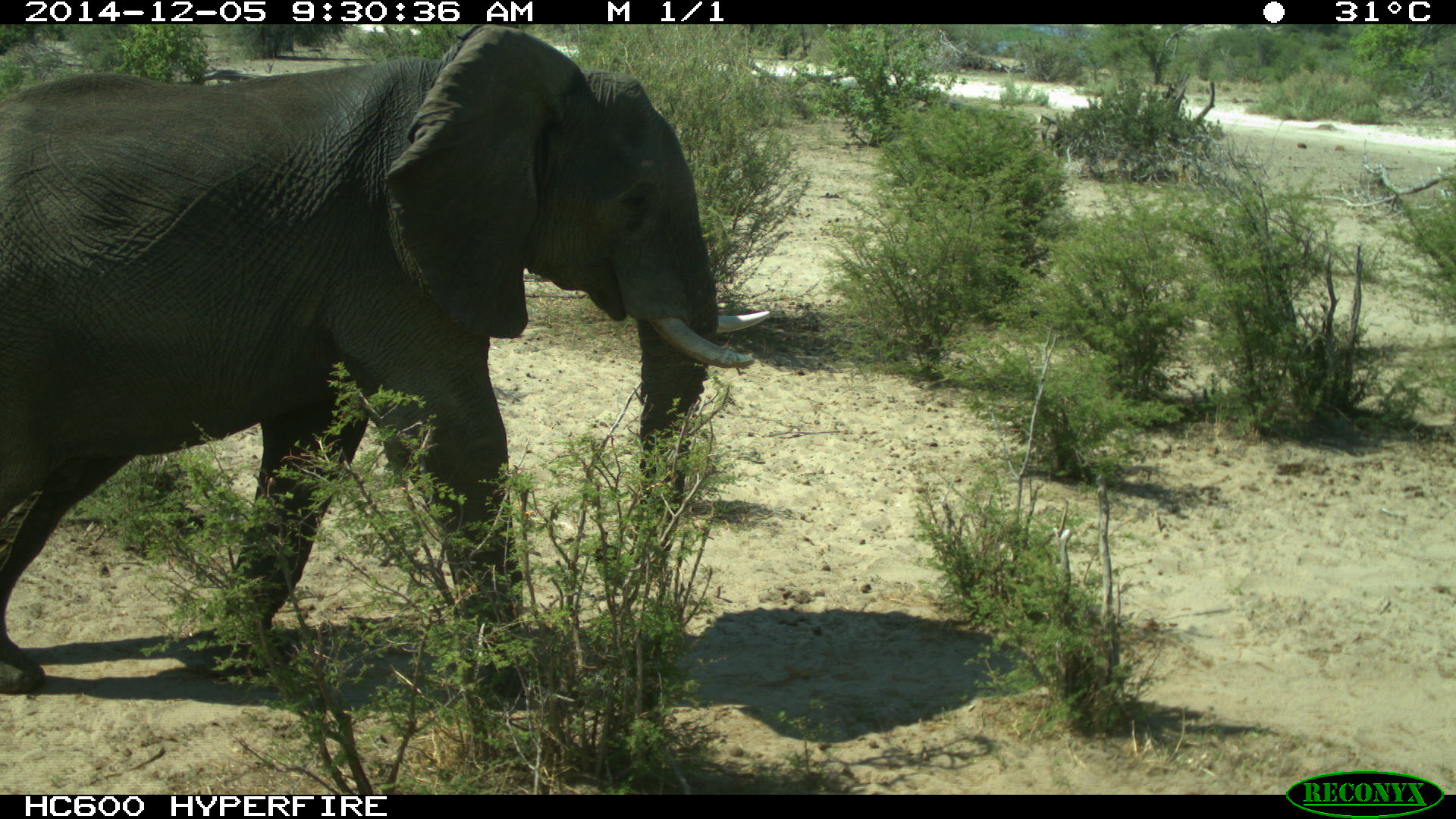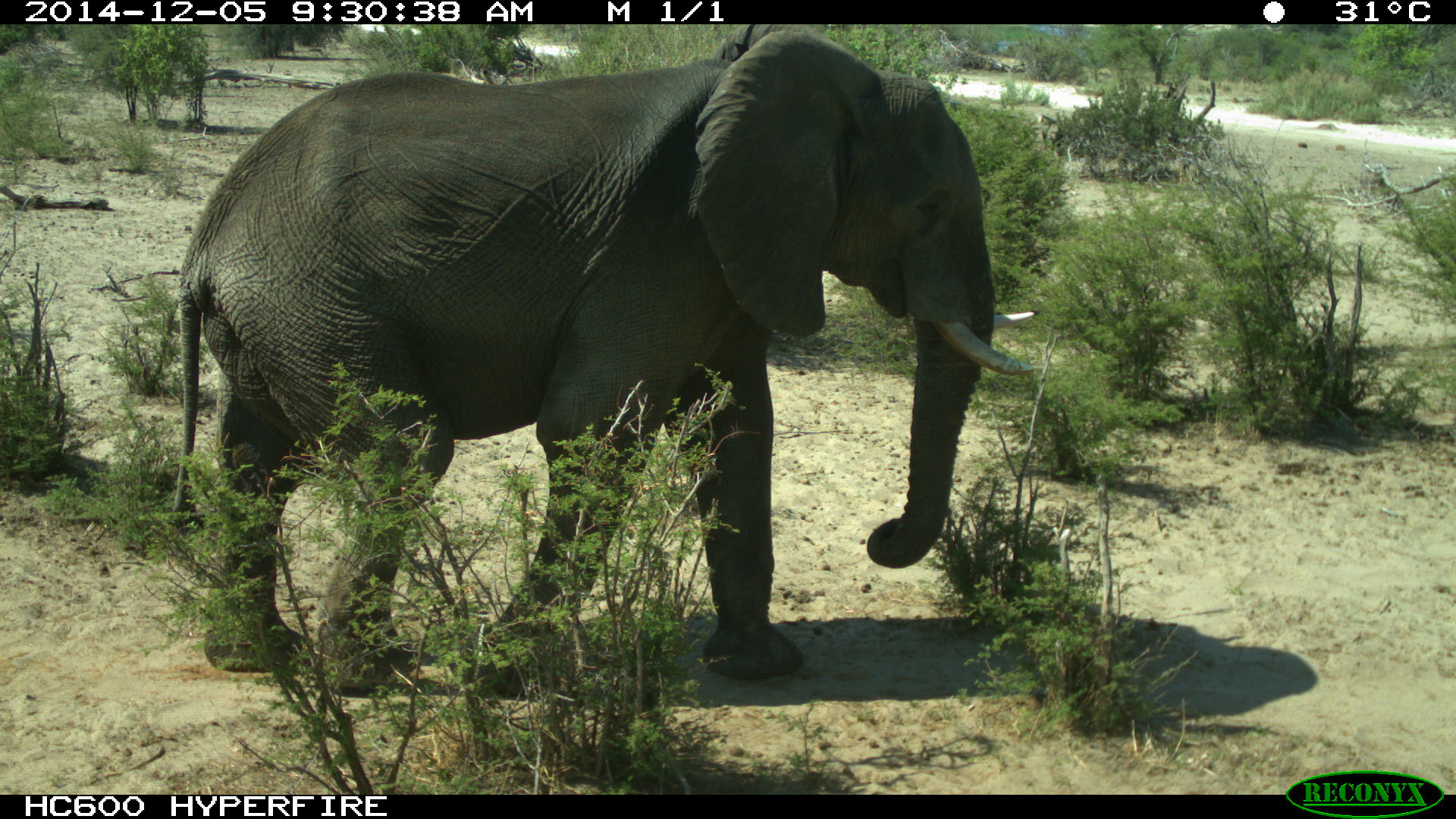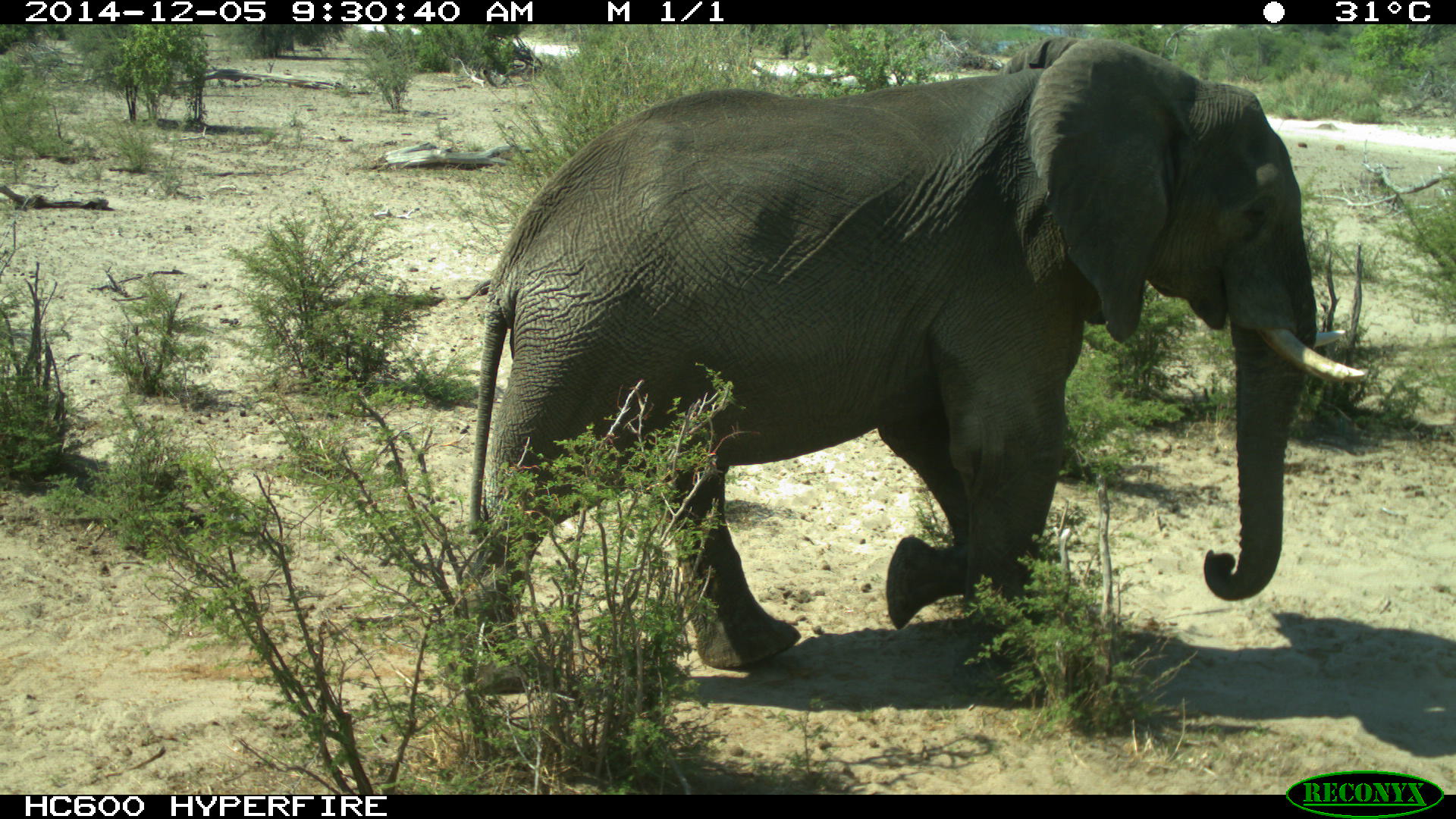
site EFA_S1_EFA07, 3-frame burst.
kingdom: Animalia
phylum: Chordata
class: Mammalia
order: Proboscidea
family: Elephantidae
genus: Loxodonta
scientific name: Loxodonta africana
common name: african bush elephant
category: elephant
Elephant (african bush elephant) (Loxodonta africana), count 1. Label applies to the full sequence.